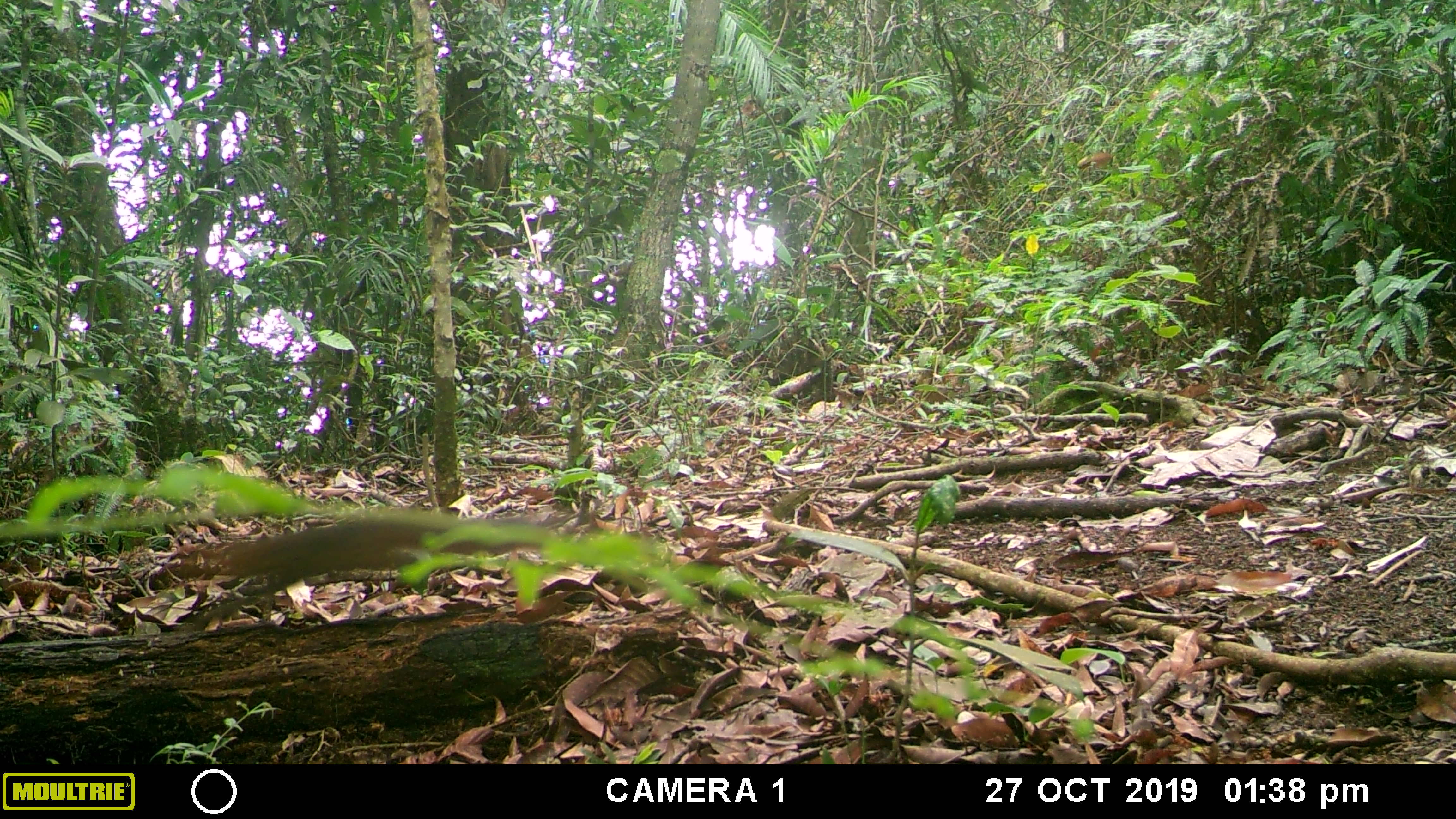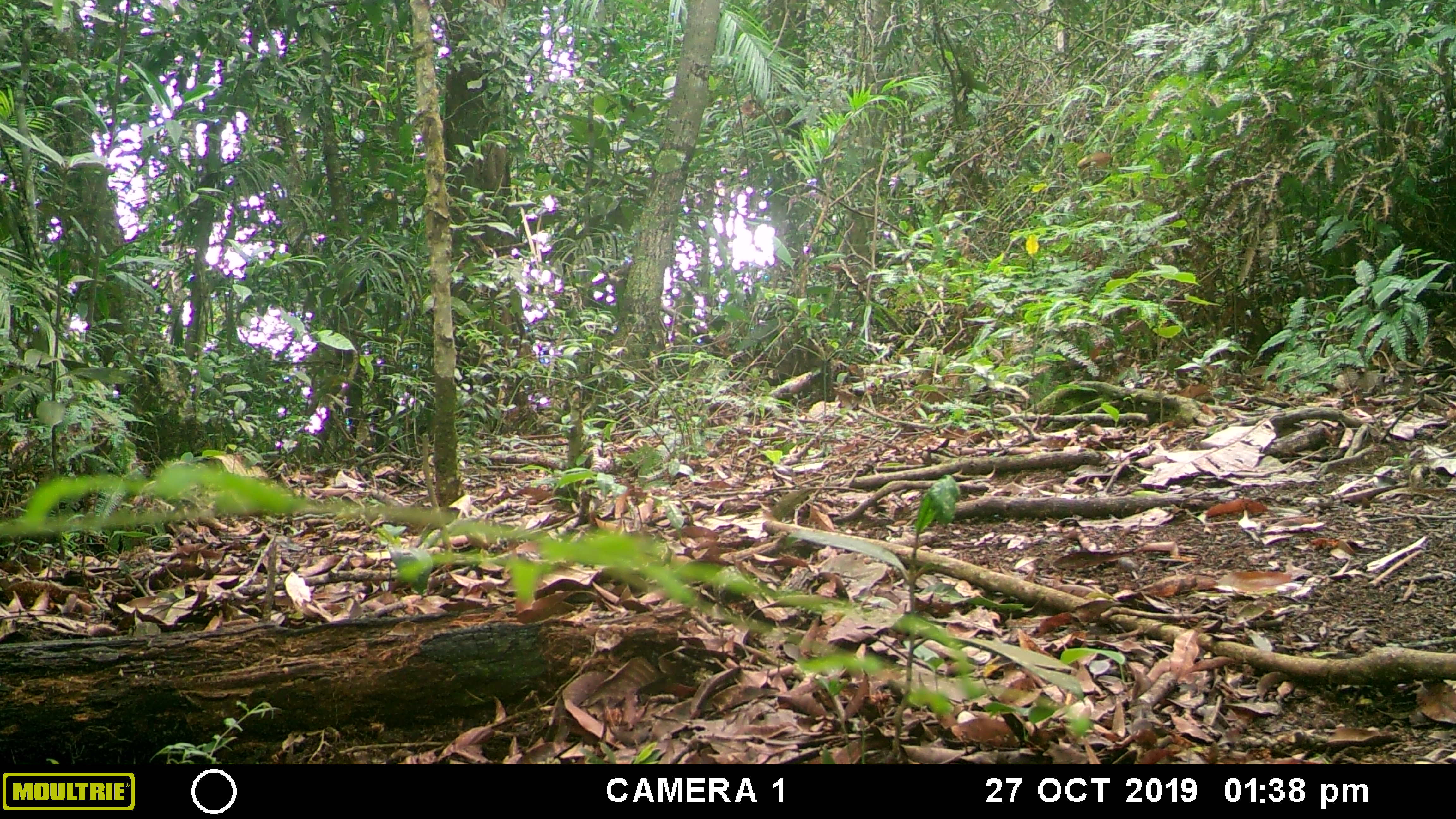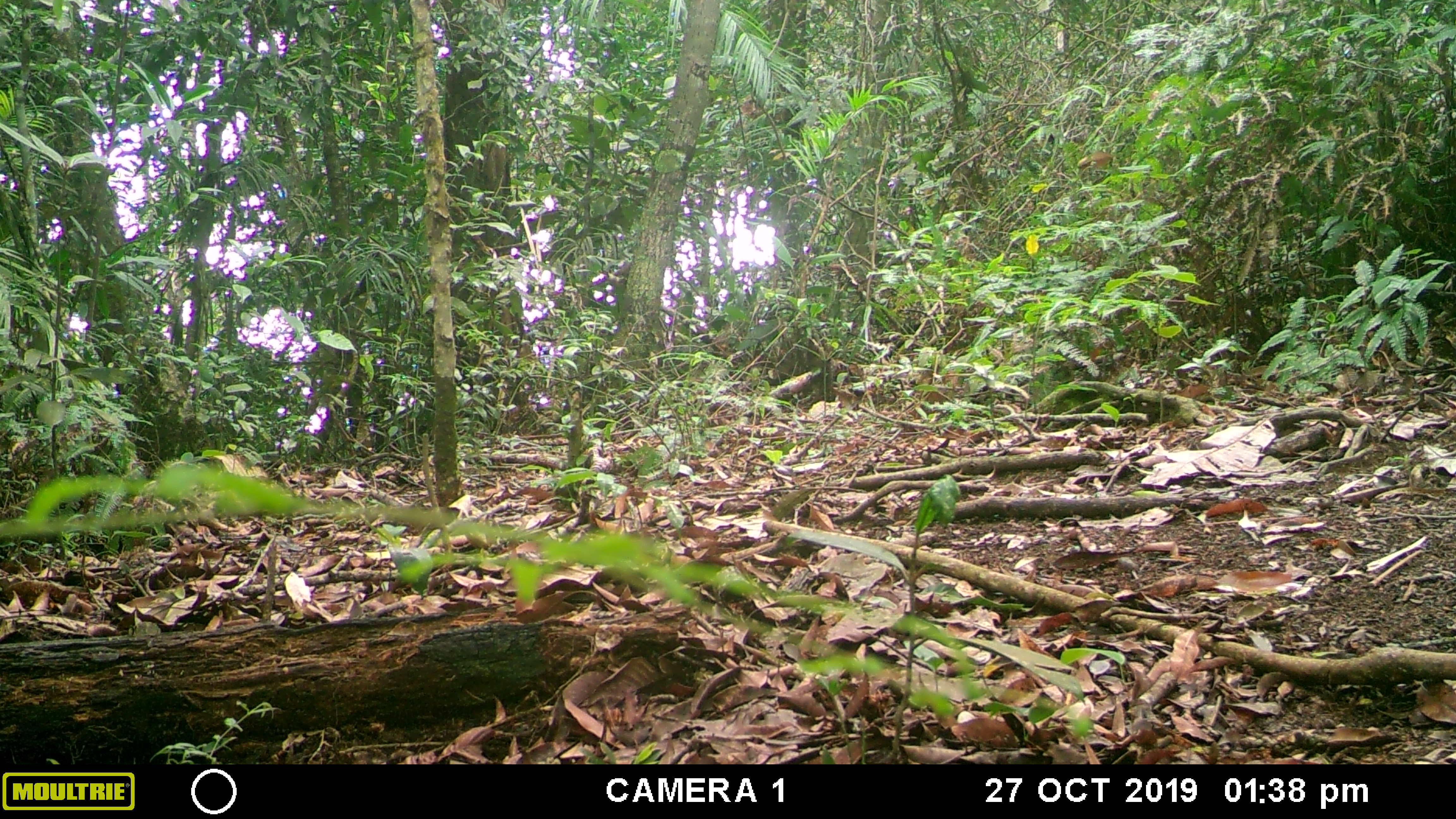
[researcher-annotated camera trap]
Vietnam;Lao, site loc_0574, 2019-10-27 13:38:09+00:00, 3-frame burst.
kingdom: Animalia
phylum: Chordata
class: Mammalia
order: Rodentia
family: Sciuridae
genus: Dremomys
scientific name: Dremomys rufigenis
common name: red-cheeked squirrel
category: red cheeked squirrel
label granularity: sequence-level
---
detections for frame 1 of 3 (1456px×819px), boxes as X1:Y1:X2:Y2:
red cheeked squirrel: 157:502:559:636